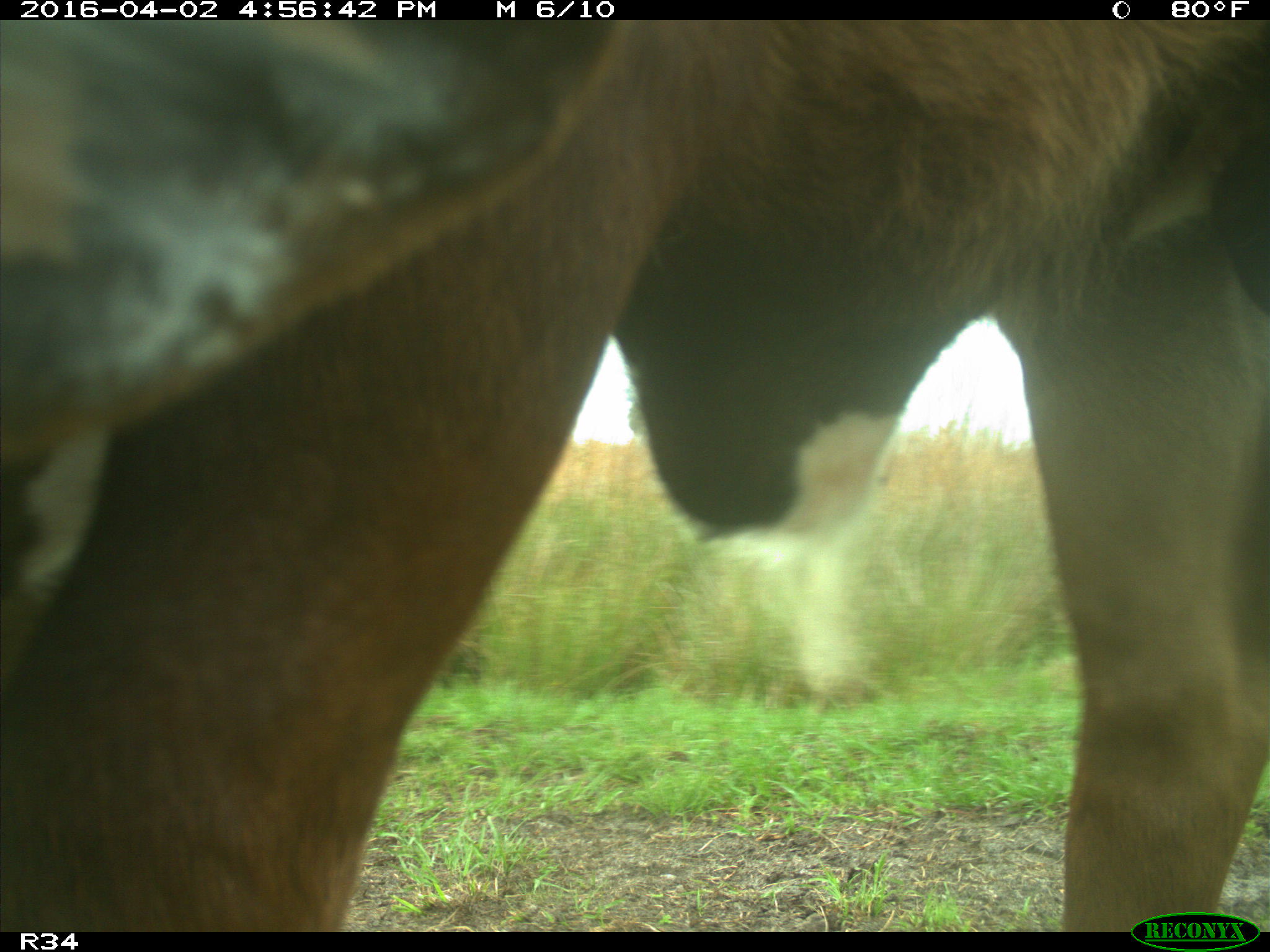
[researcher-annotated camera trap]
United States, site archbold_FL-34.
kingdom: Animalia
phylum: Chordata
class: Mammalia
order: Artiodactyla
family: Bovidae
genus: Bos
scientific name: Bos taurus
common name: domestic cow